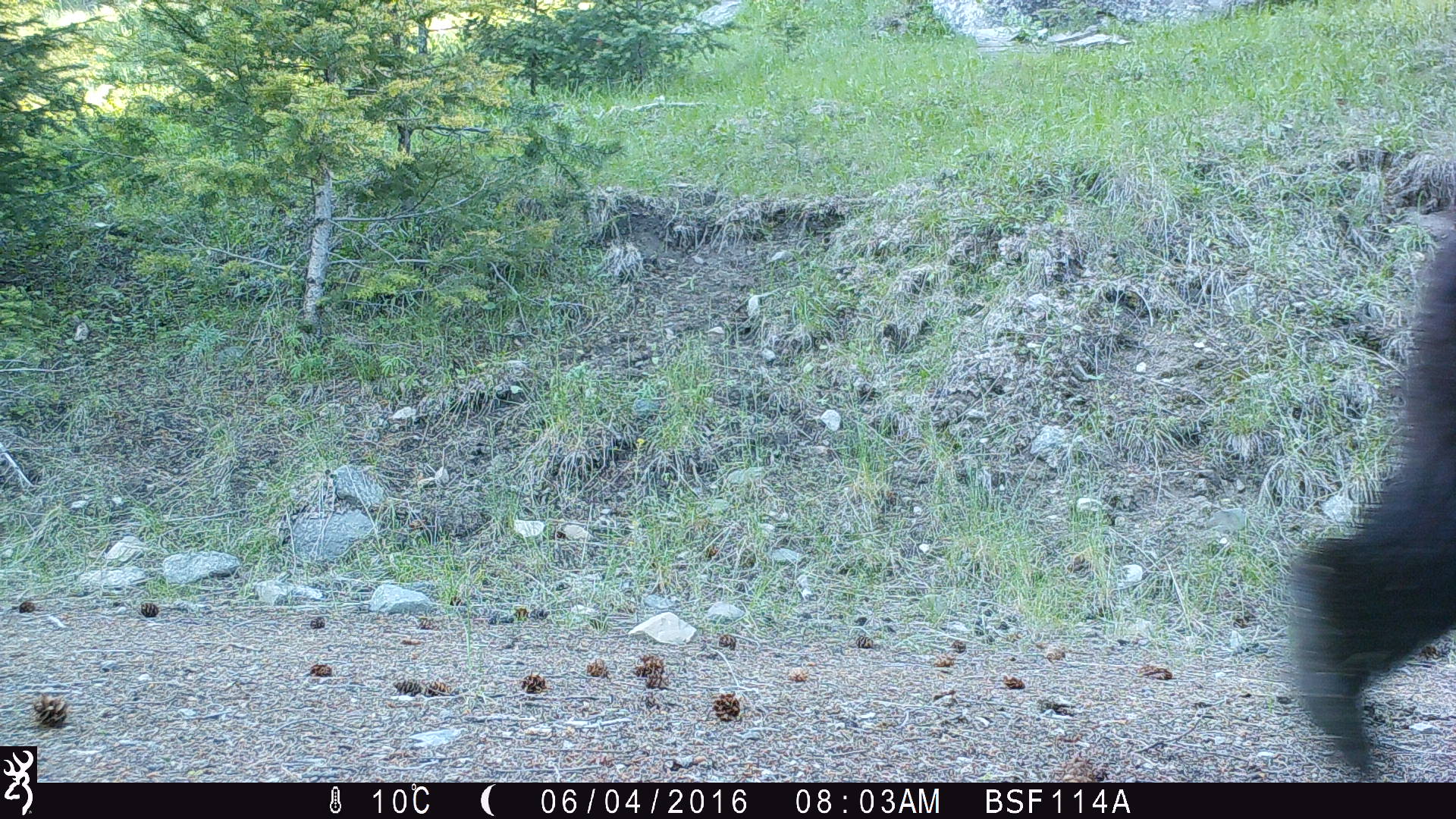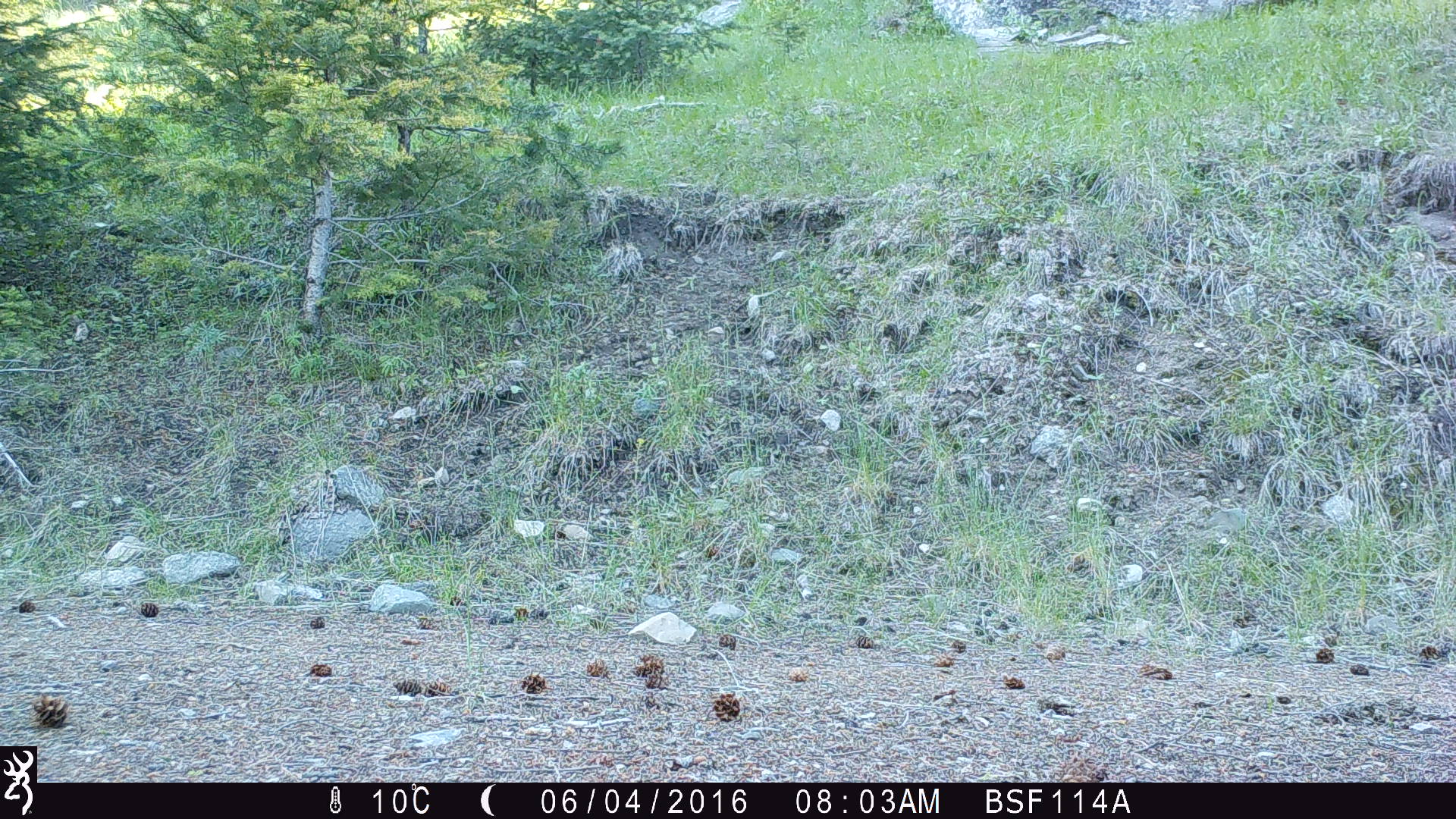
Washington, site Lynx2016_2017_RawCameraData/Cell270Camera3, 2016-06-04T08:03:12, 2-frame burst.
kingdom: Animalia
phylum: Chordata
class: Mammalia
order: Carnivora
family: Ursidae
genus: Ursus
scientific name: Ursus americanus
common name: american black bear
Ursus americanus (american black bear). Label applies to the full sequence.